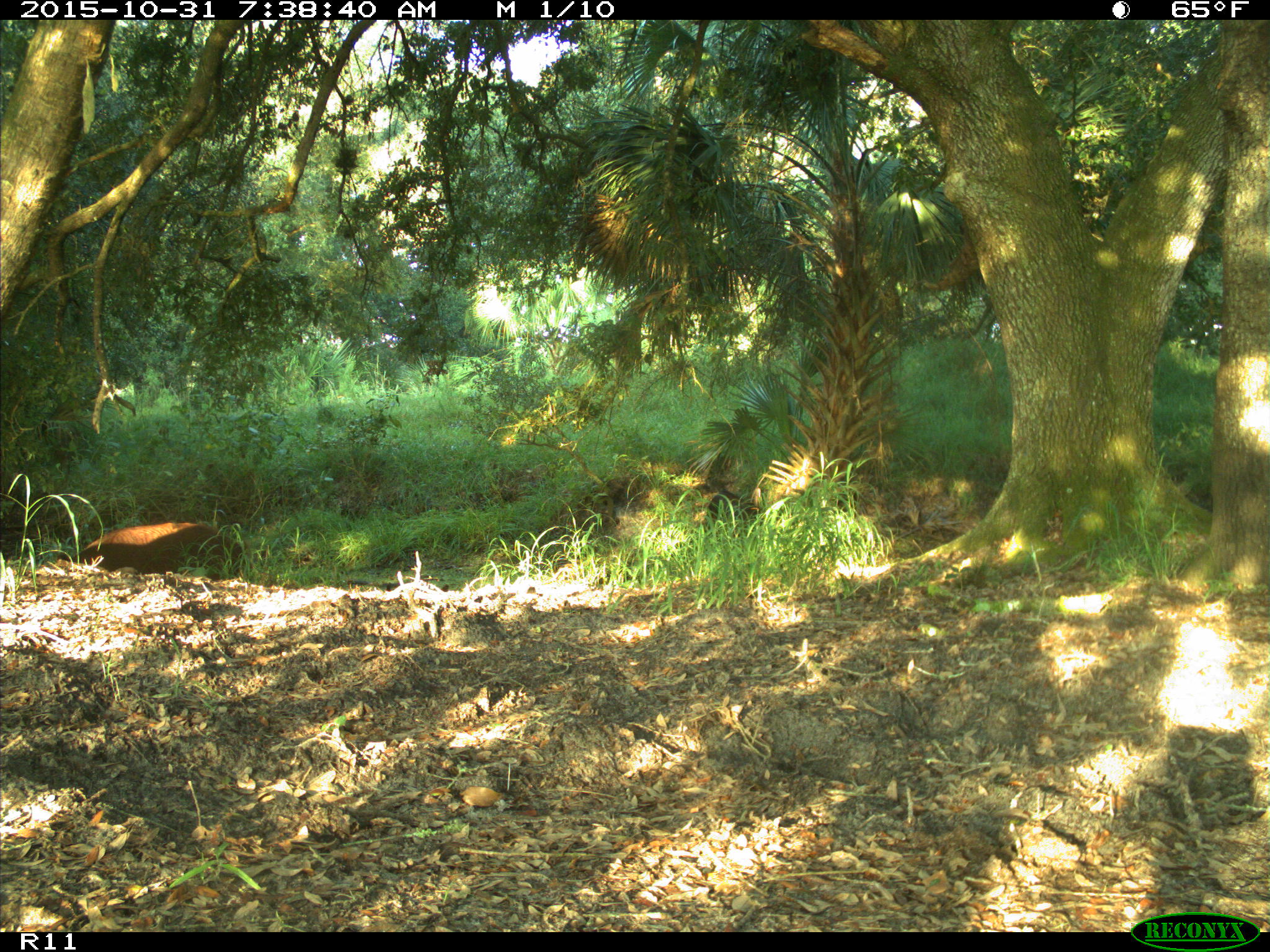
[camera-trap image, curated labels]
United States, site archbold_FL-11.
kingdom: Animalia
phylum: Chordata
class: Mammalia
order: Artiodactyla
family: Suidae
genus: Sus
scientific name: Sus scrofa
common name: wild boar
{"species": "Sus scrofa (wild boar)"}